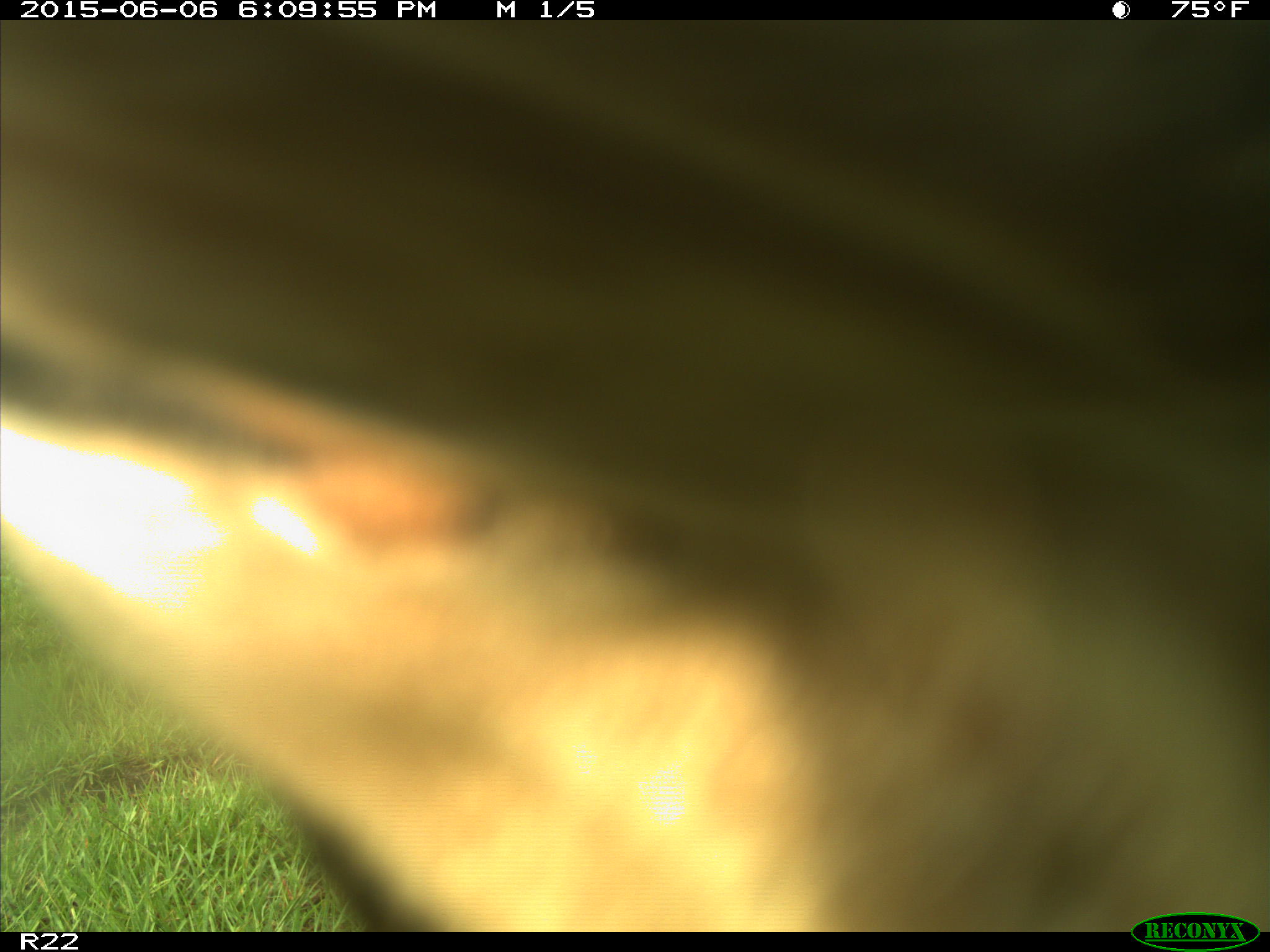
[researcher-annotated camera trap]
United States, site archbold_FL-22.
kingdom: Animalia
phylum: Chordata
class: Mammalia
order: Artiodactyla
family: Bovidae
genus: Bos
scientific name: Bos taurus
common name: domestic cow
Bos taurus (domestic cow).